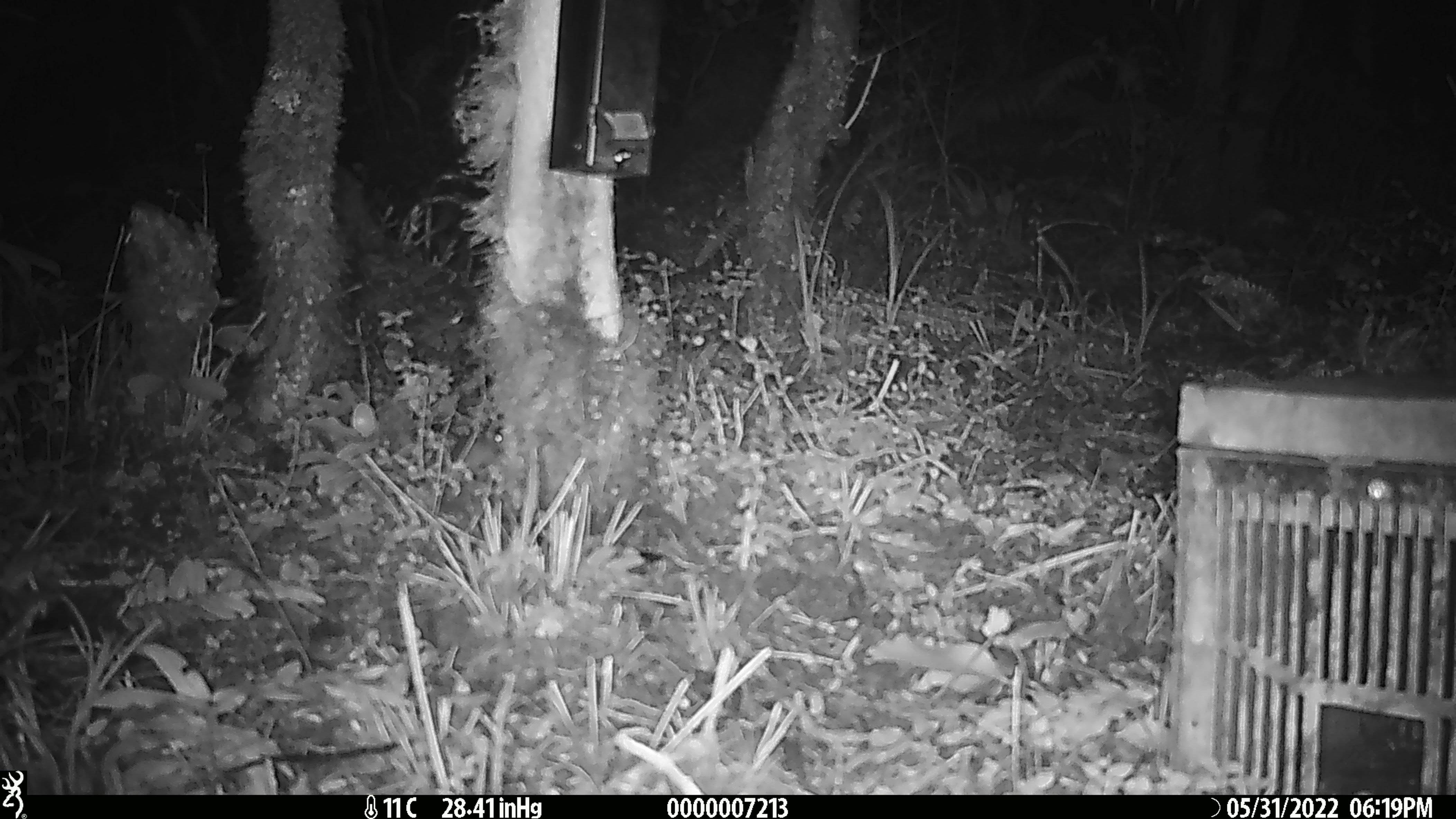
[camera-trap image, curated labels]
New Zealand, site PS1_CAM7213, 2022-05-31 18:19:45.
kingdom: Animalia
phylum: Chordata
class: Mammalia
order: Rodentia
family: Muridae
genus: Mus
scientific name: Mus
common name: mouse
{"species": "mouse (Mus)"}